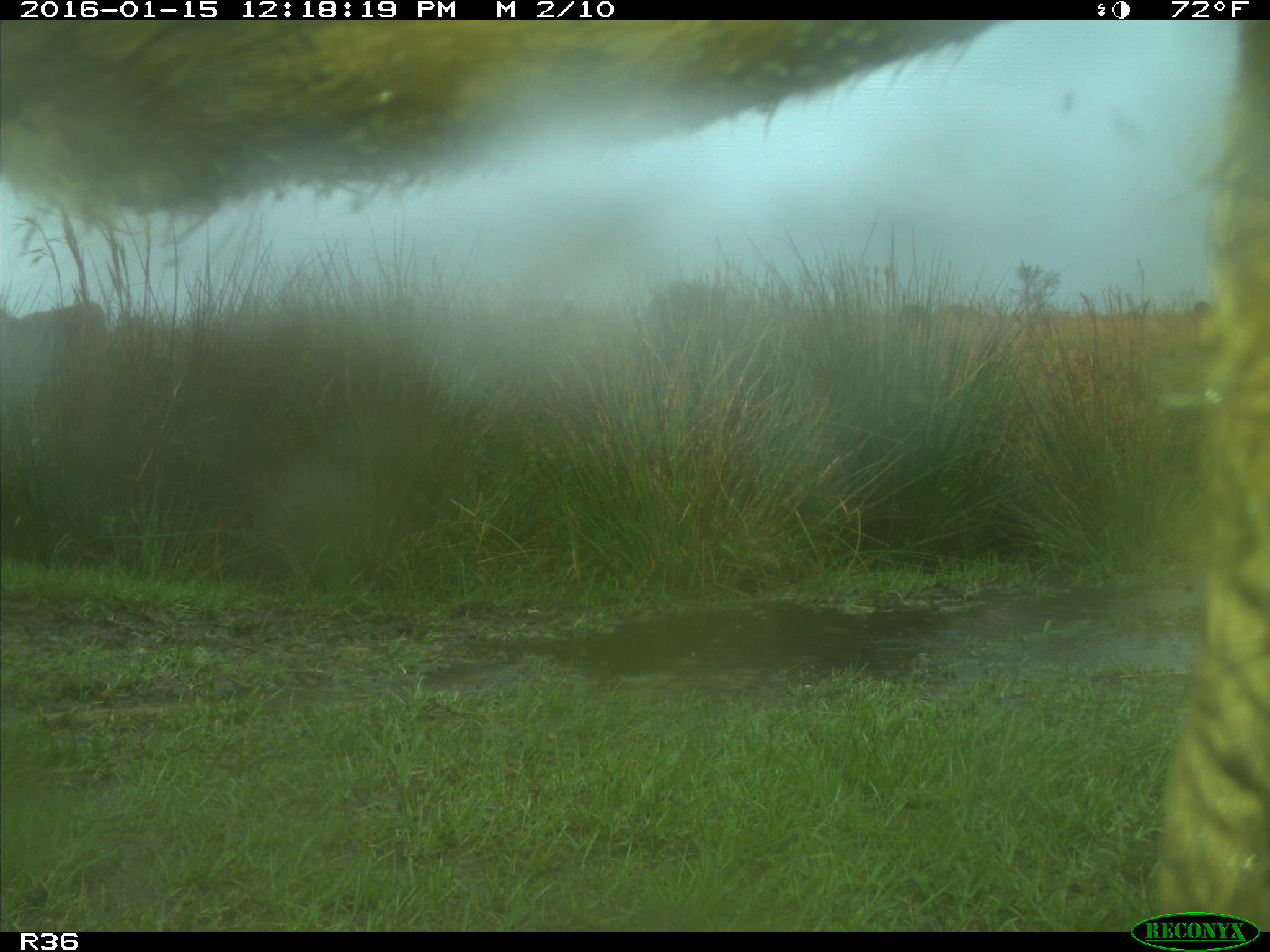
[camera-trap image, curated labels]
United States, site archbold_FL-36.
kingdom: Animalia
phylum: Chordata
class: Mammalia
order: Artiodactyla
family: Bovidae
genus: Bos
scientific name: Bos taurus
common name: domestic cow